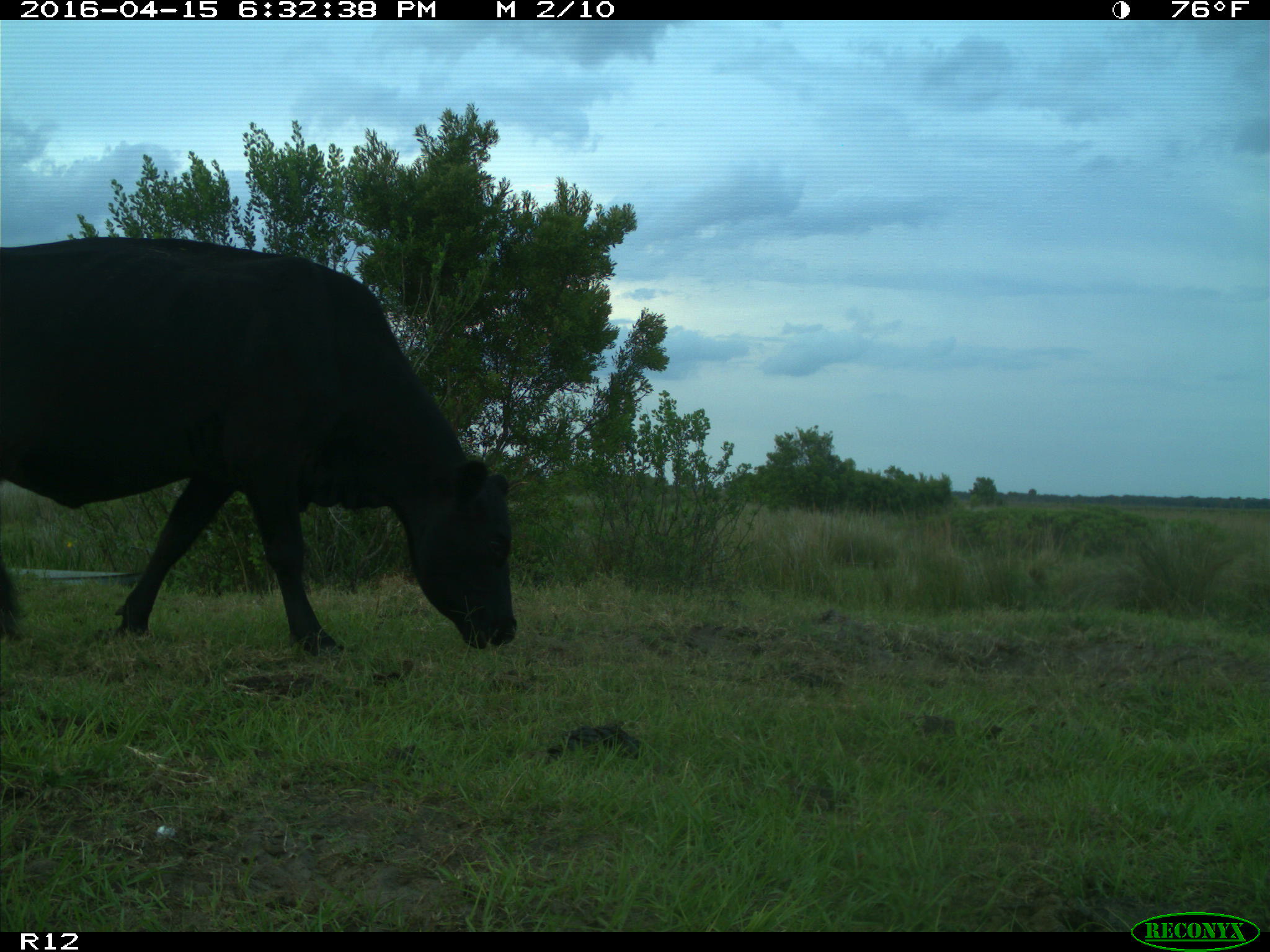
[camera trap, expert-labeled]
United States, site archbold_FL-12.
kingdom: Animalia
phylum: Chordata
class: Mammalia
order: Artiodactyla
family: Bovidae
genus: Bos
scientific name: Bos taurus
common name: domestic cow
Bos taurus (domestic cow).